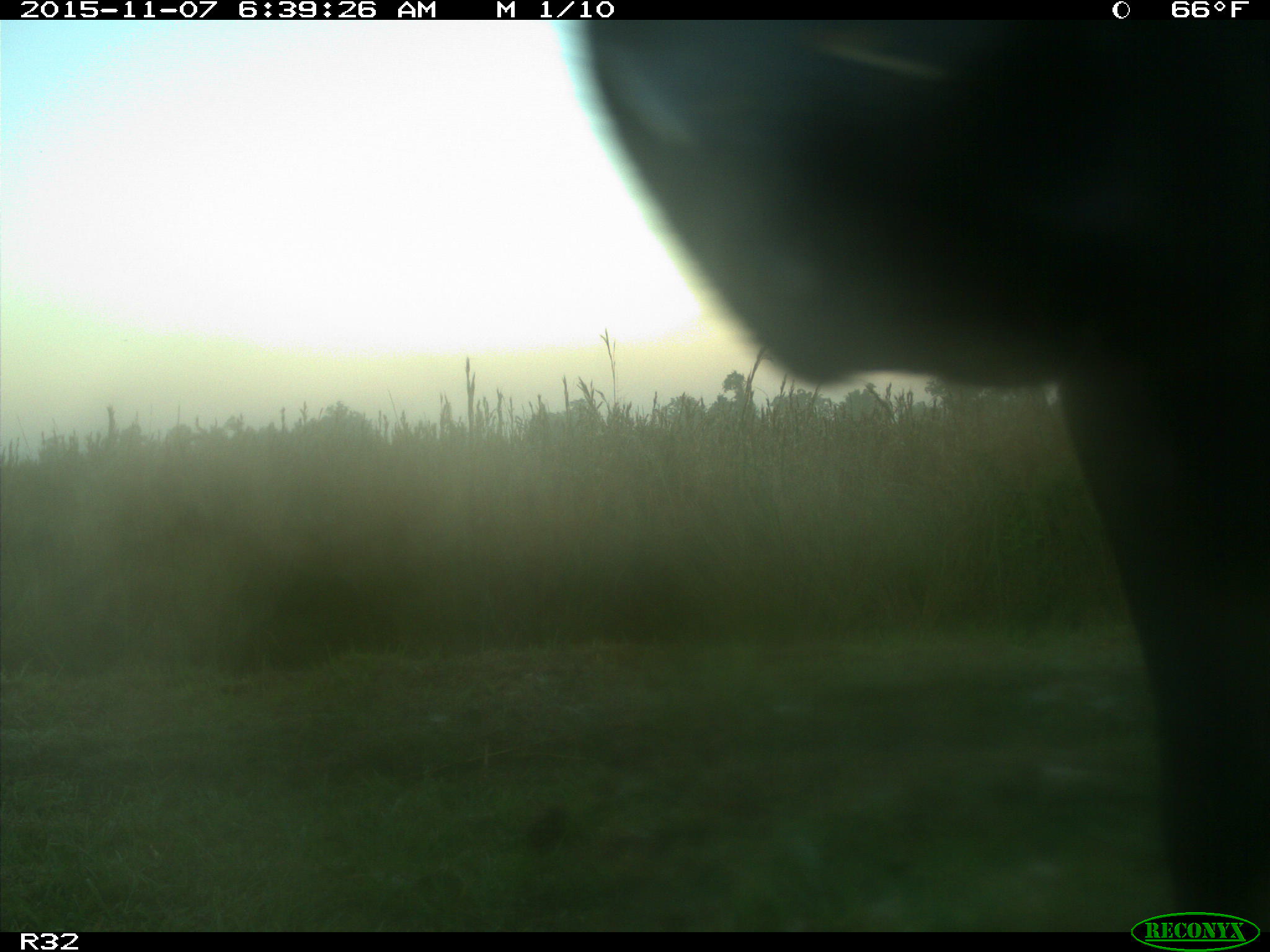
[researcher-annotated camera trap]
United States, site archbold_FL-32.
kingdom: Animalia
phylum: Chordata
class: Mammalia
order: Artiodactyla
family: Bovidae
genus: Bos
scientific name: Bos taurus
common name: domestic cow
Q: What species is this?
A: Bos taurus (domestic cow).